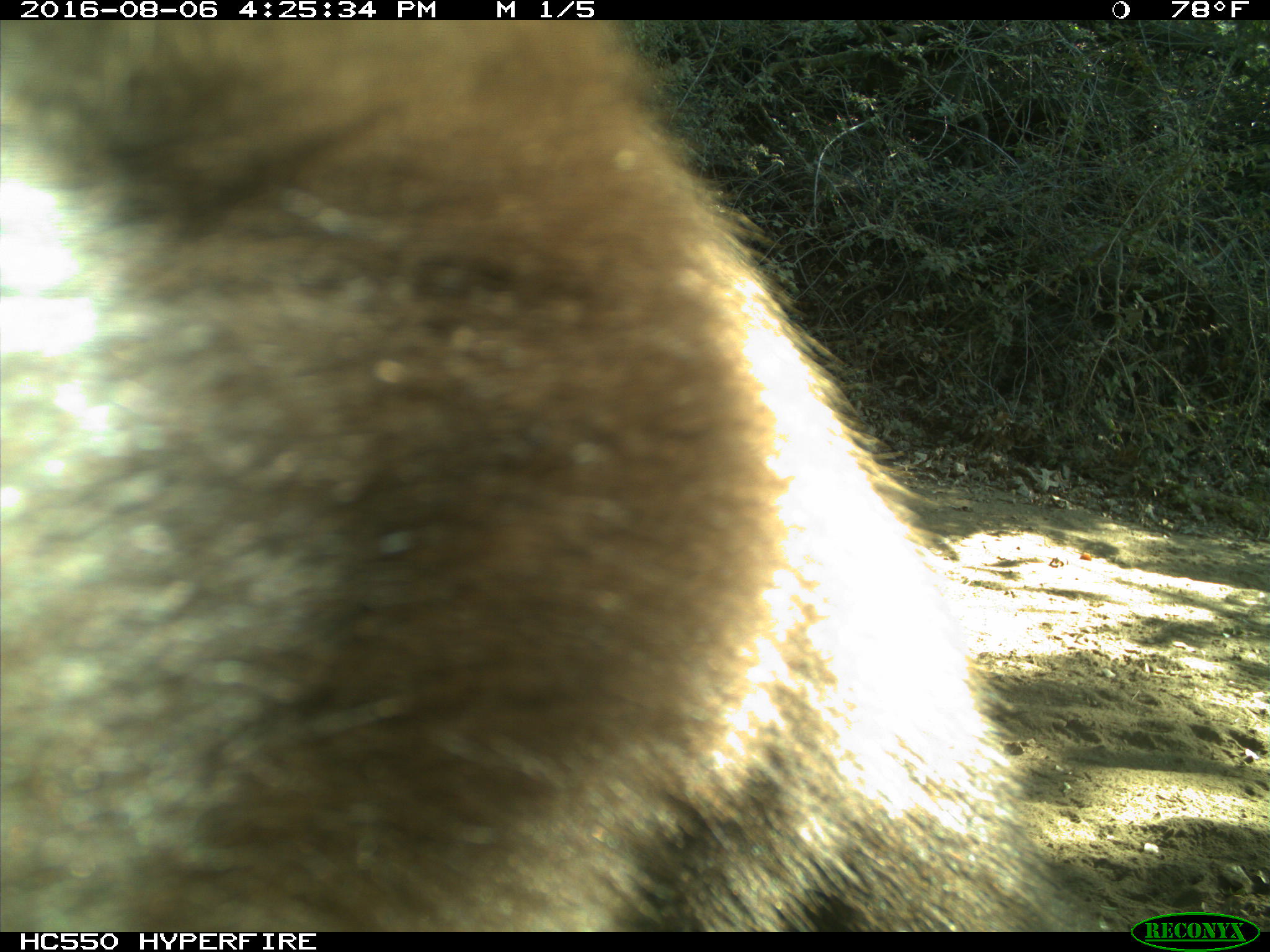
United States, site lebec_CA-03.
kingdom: Animalia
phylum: Chordata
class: Mammalia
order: Carnivora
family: Ursidae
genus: Ursus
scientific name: Ursus americanus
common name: american black bear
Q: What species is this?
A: Ursus americanus (american black bear).